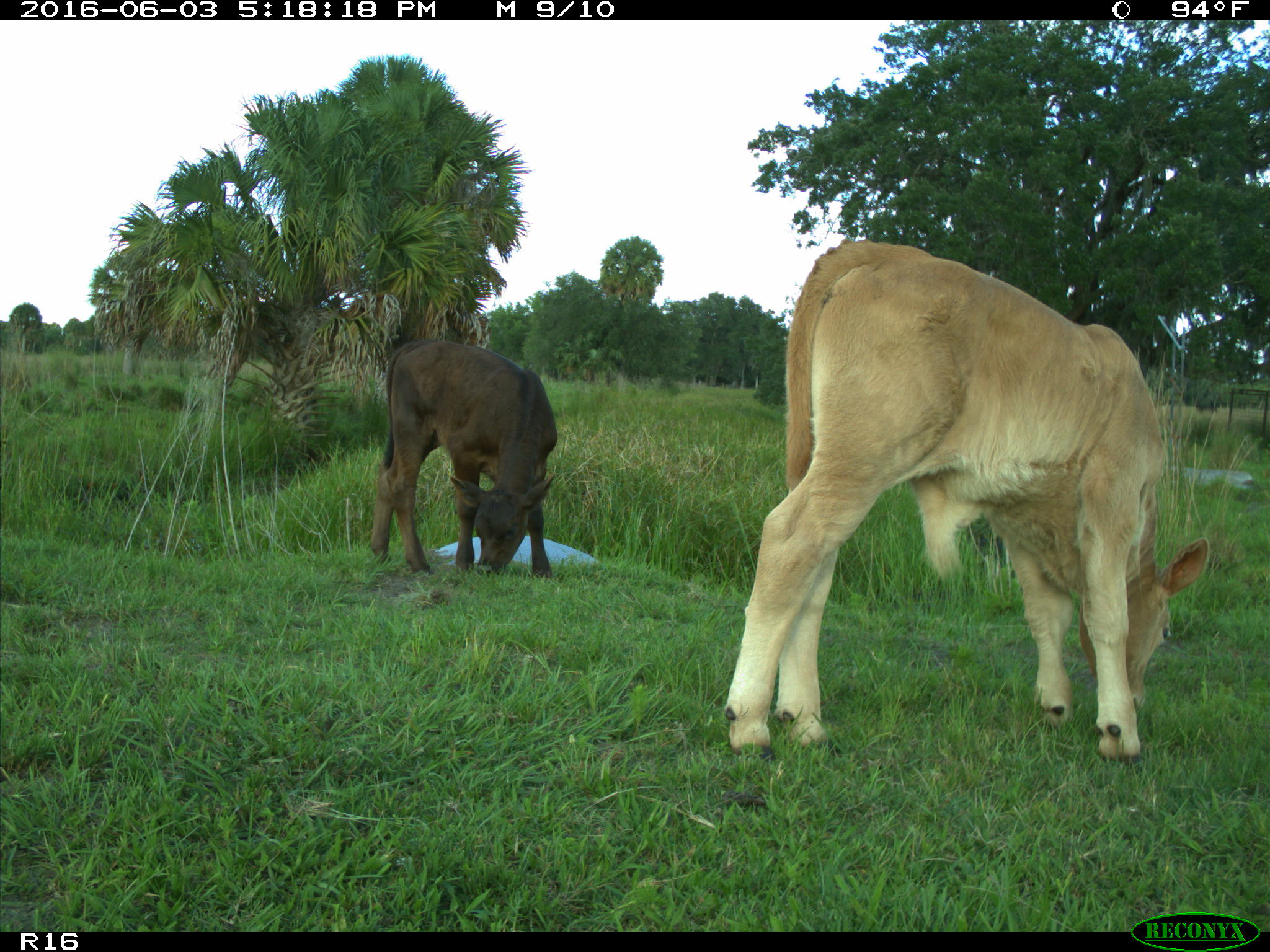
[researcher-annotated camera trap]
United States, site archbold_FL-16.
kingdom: Animalia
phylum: Chordata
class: Mammalia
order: Artiodactyla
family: Bovidae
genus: Bos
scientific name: Bos taurus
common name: domestic cow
Bos taurus (domestic cow).